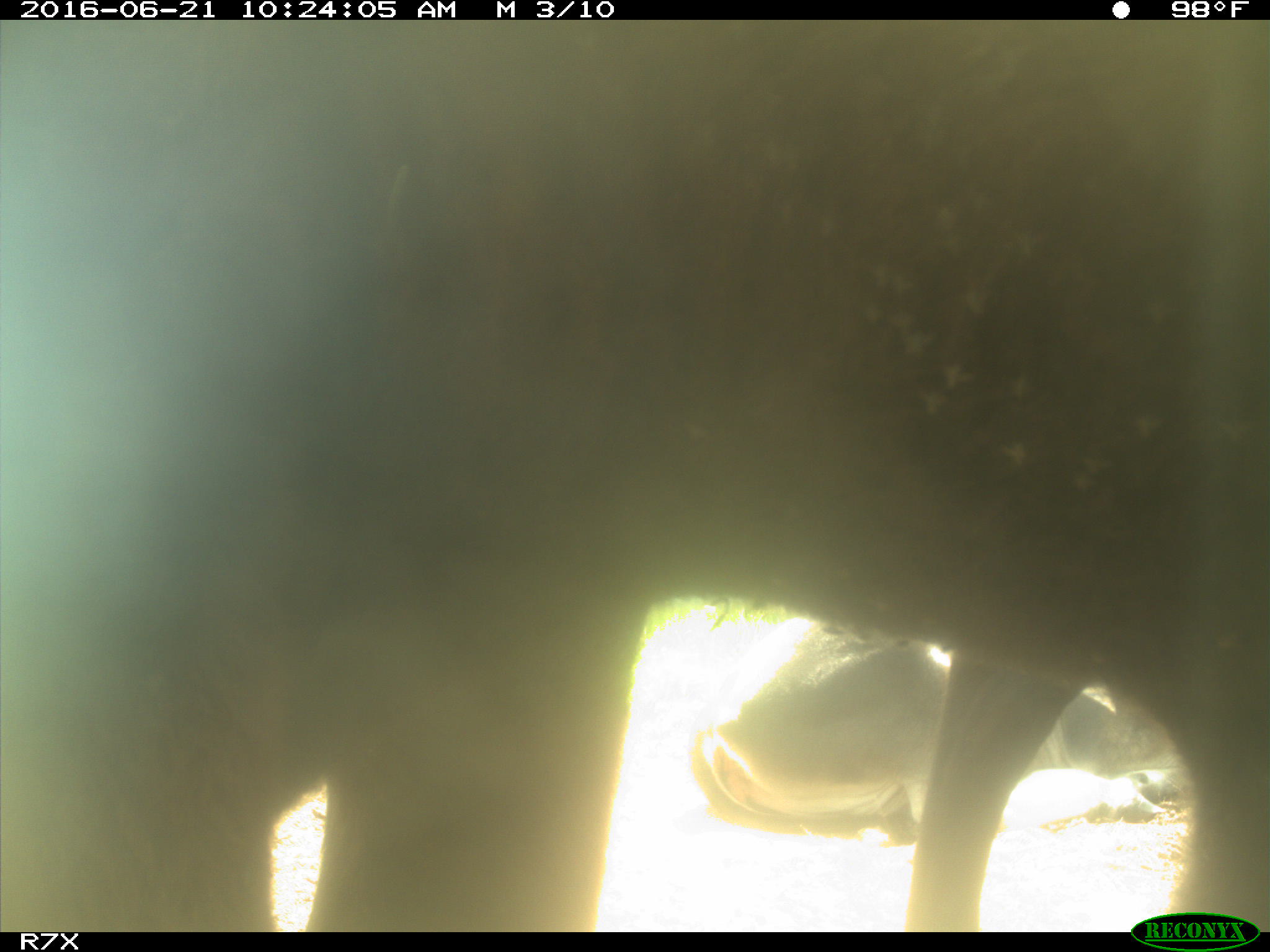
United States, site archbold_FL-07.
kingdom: Animalia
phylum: Chordata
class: Mammalia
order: Artiodactyla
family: Bovidae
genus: Bos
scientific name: Bos taurus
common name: domestic cow